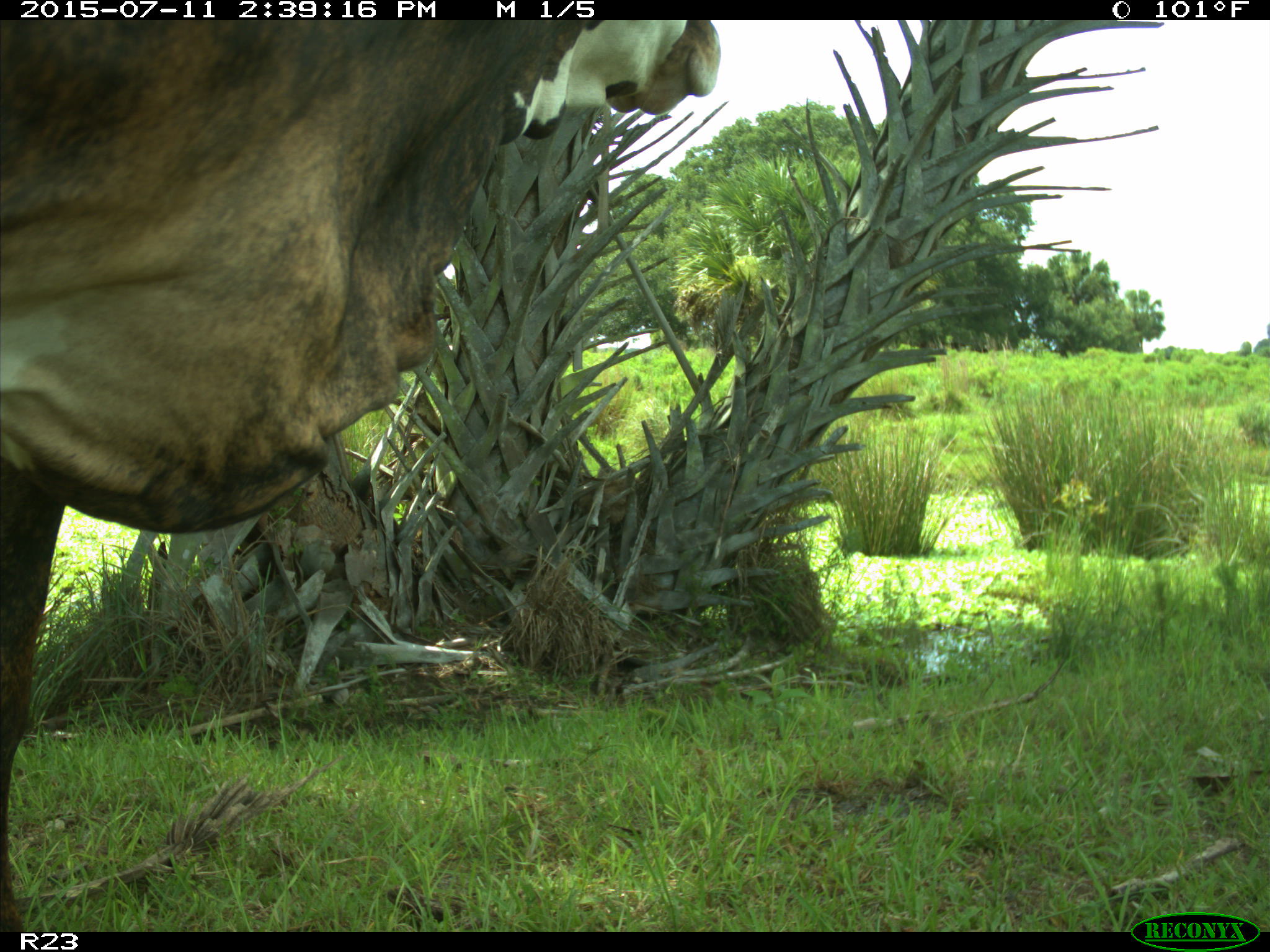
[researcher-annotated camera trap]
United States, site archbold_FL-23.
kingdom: Animalia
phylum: Chordata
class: Mammalia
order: Artiodactyla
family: Bovidae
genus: Bos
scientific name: Bos taurus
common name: domestic cow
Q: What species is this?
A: Bos taurus (domestic cow).